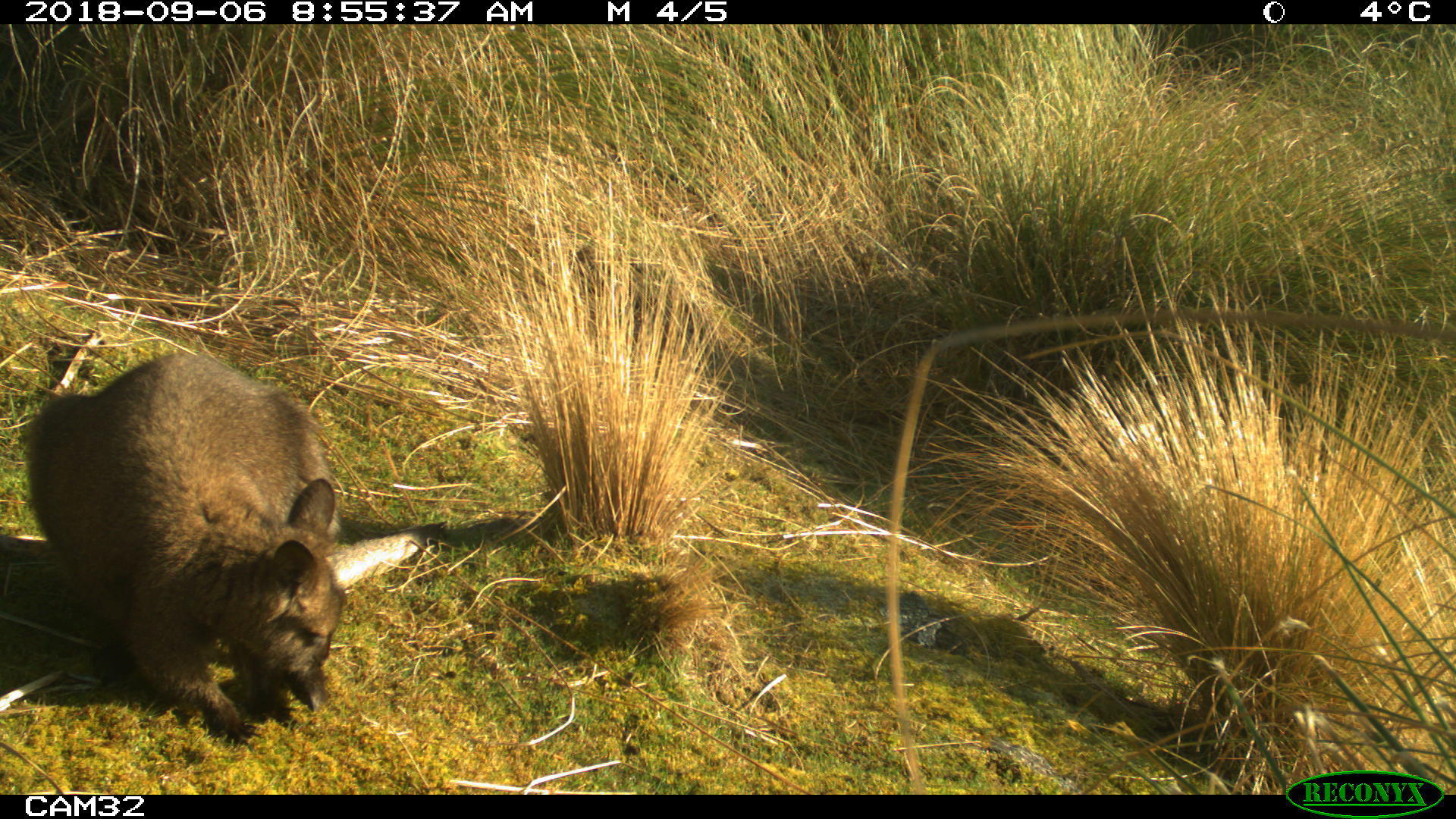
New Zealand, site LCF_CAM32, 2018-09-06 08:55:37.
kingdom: Animalia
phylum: Chordata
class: Mammalia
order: Diprotodontia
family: Macropodidae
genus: Notamacropus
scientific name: Notamacropus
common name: wallaby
Wallaby (Notamacropus).